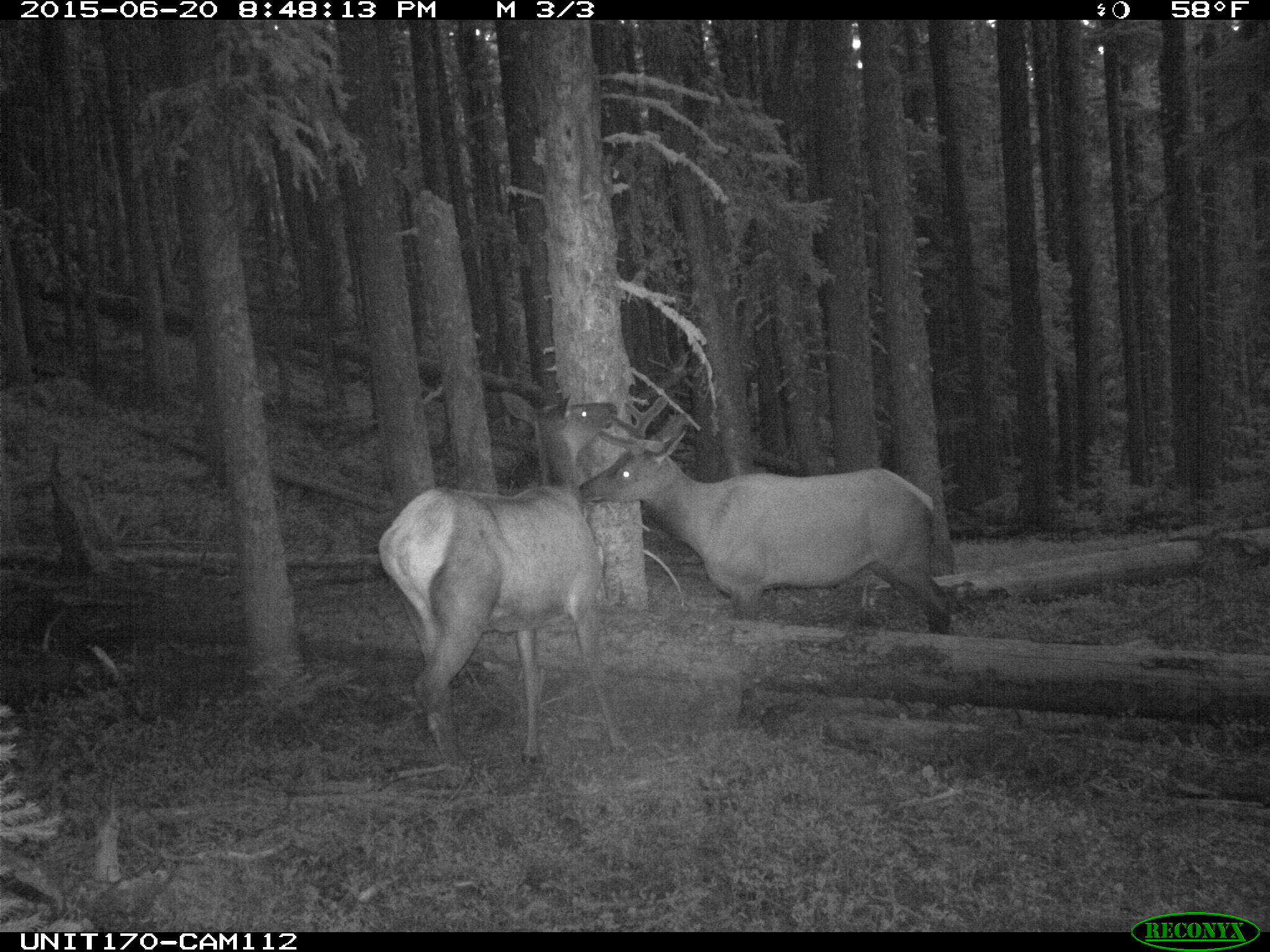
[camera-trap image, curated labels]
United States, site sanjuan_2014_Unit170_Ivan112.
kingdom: Animalia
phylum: Chordata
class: Mammalia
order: Artiodactyla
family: Cervidae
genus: Cervus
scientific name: Cervus elaphus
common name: red deer